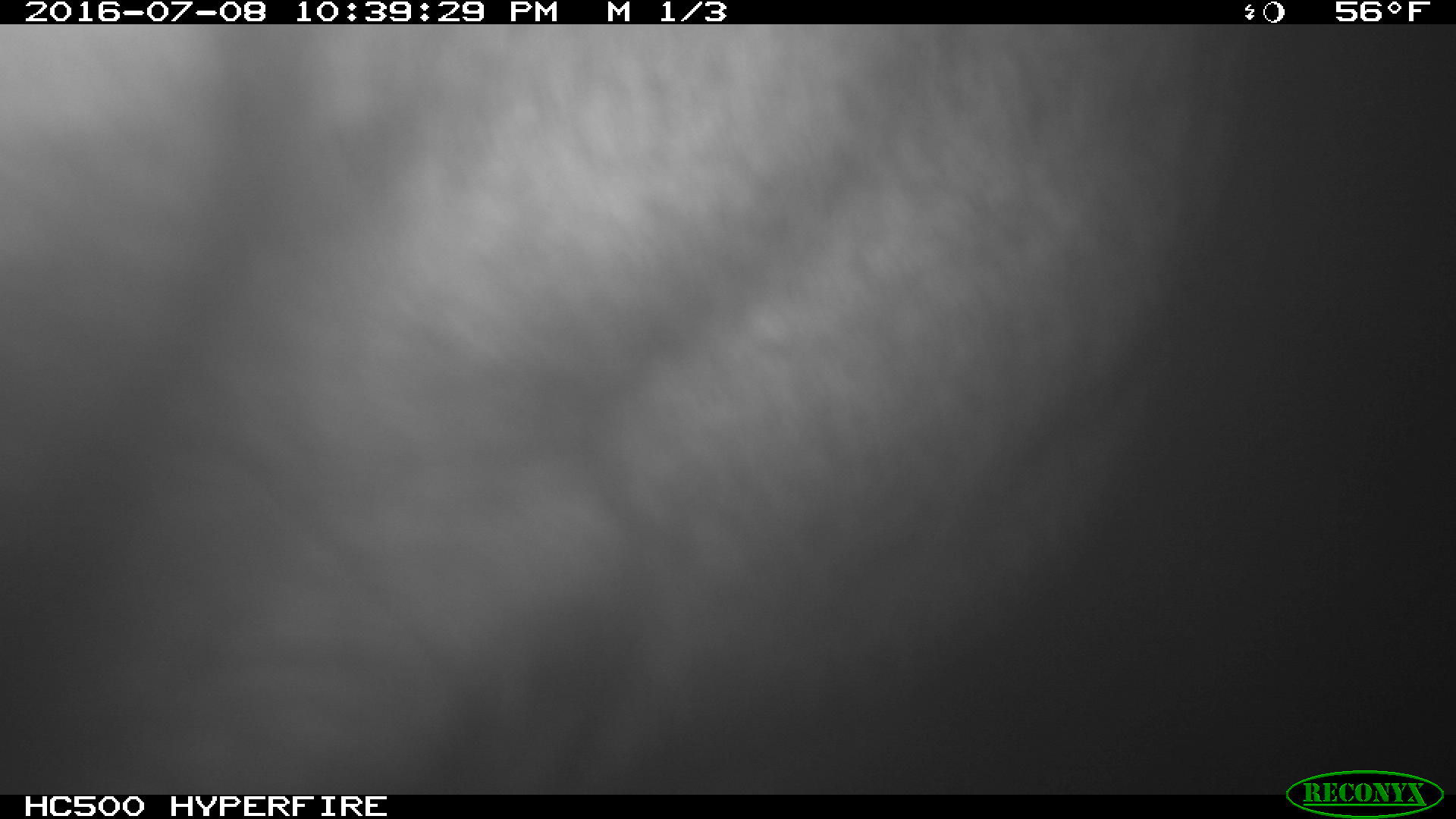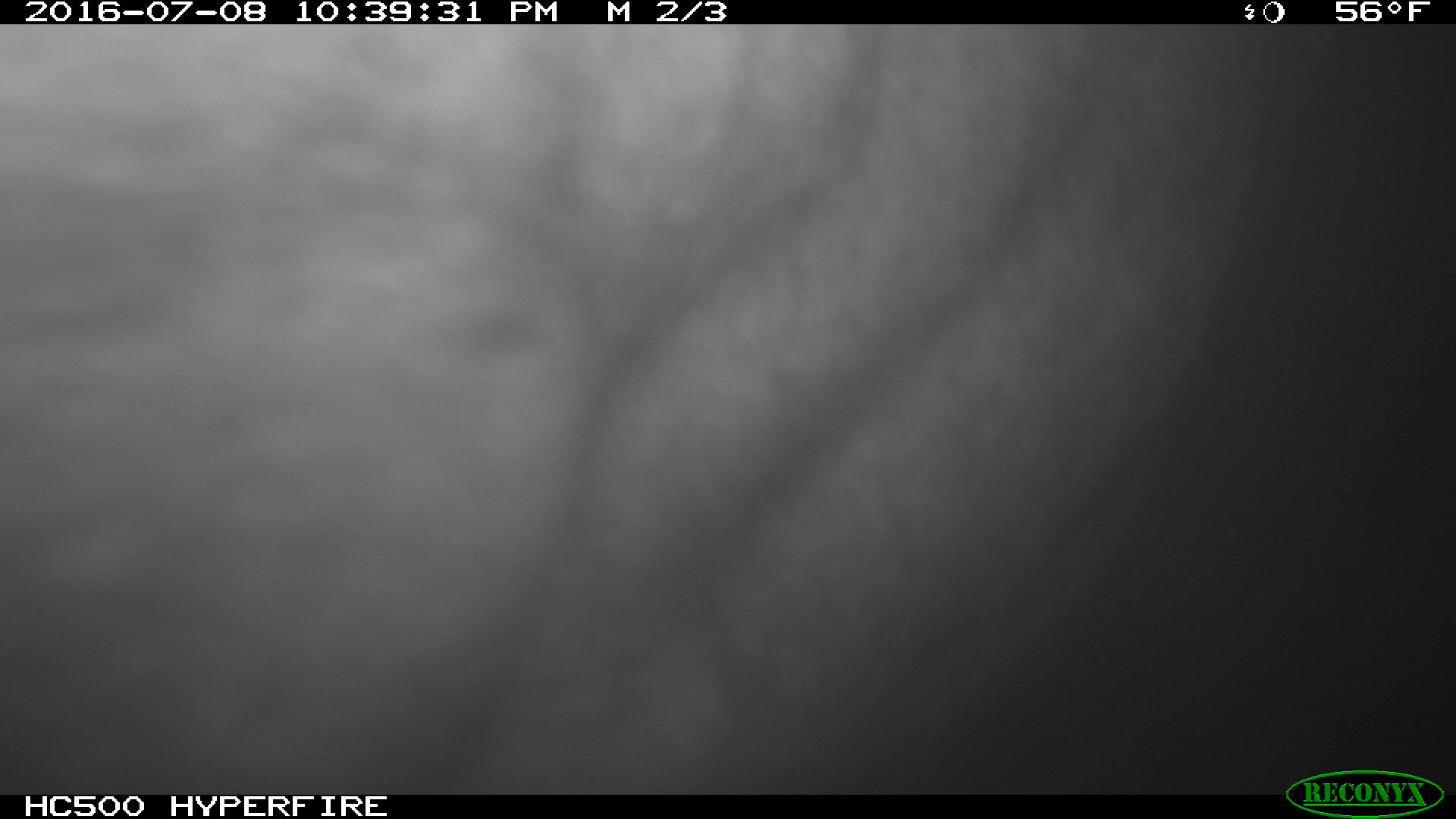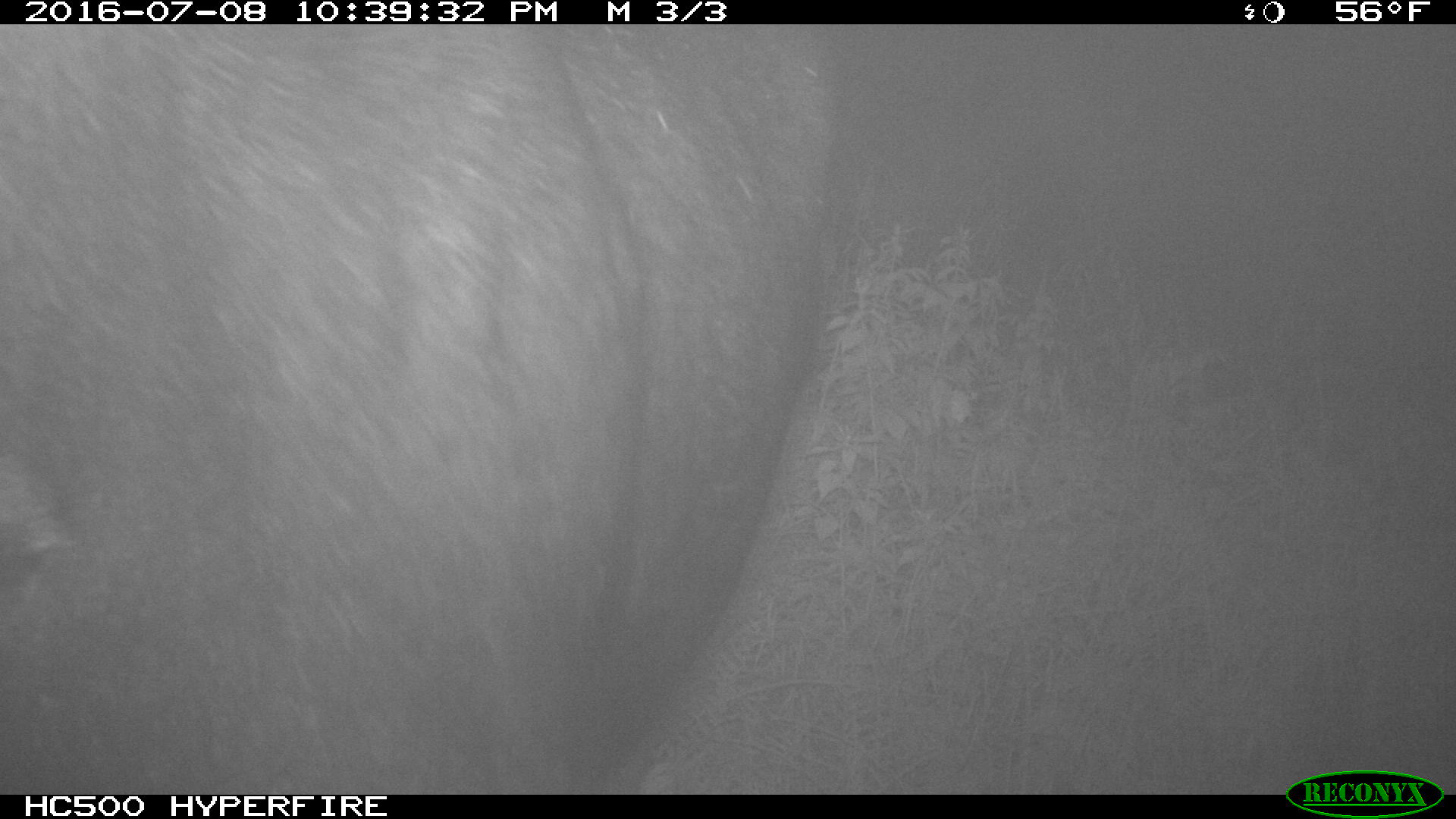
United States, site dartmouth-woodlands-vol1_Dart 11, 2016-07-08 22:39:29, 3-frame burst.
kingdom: Animalia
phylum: Chordata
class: Mammalia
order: Artiodactyla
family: Cervidae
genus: Alces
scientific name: Alces alces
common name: moose